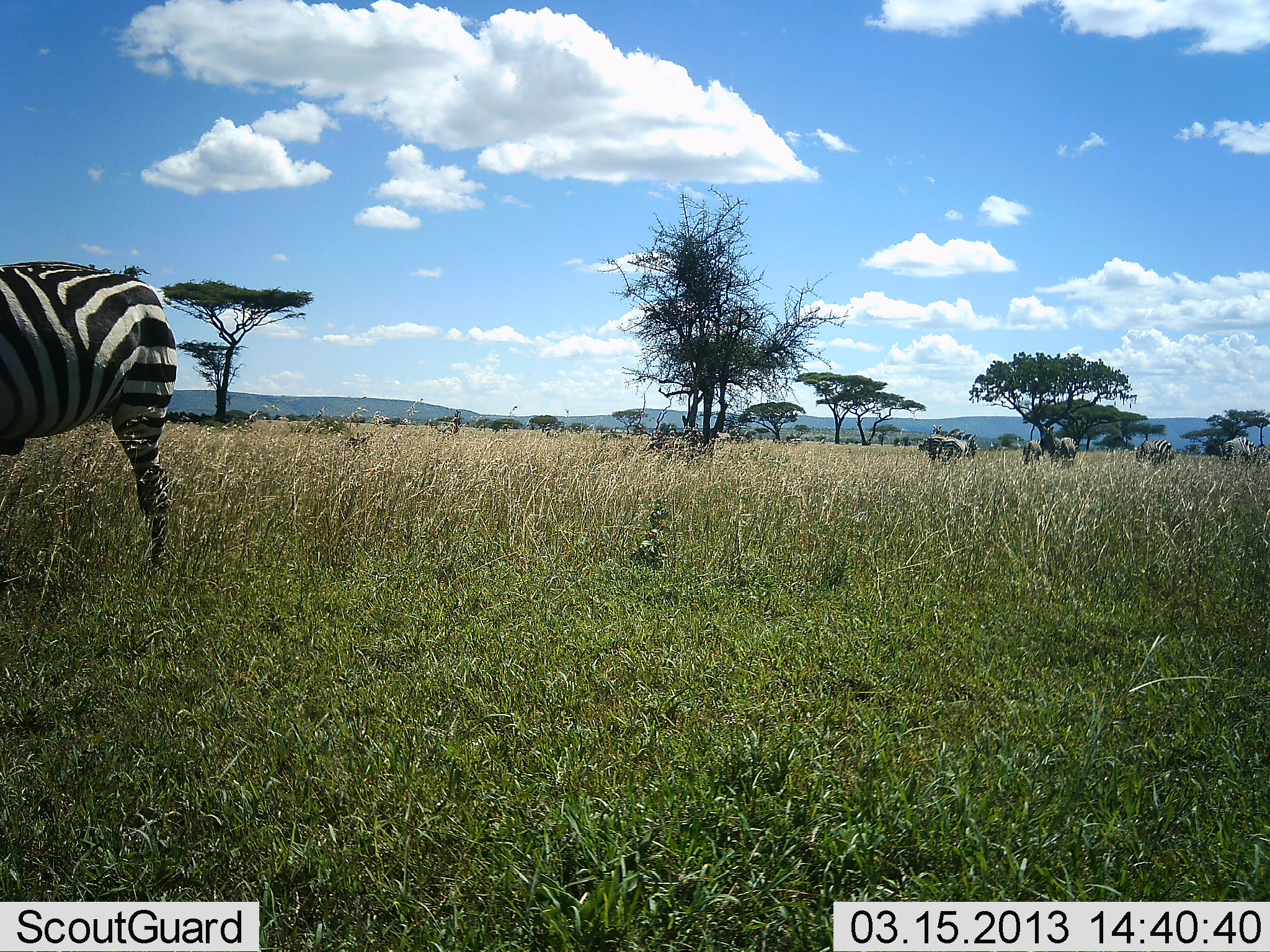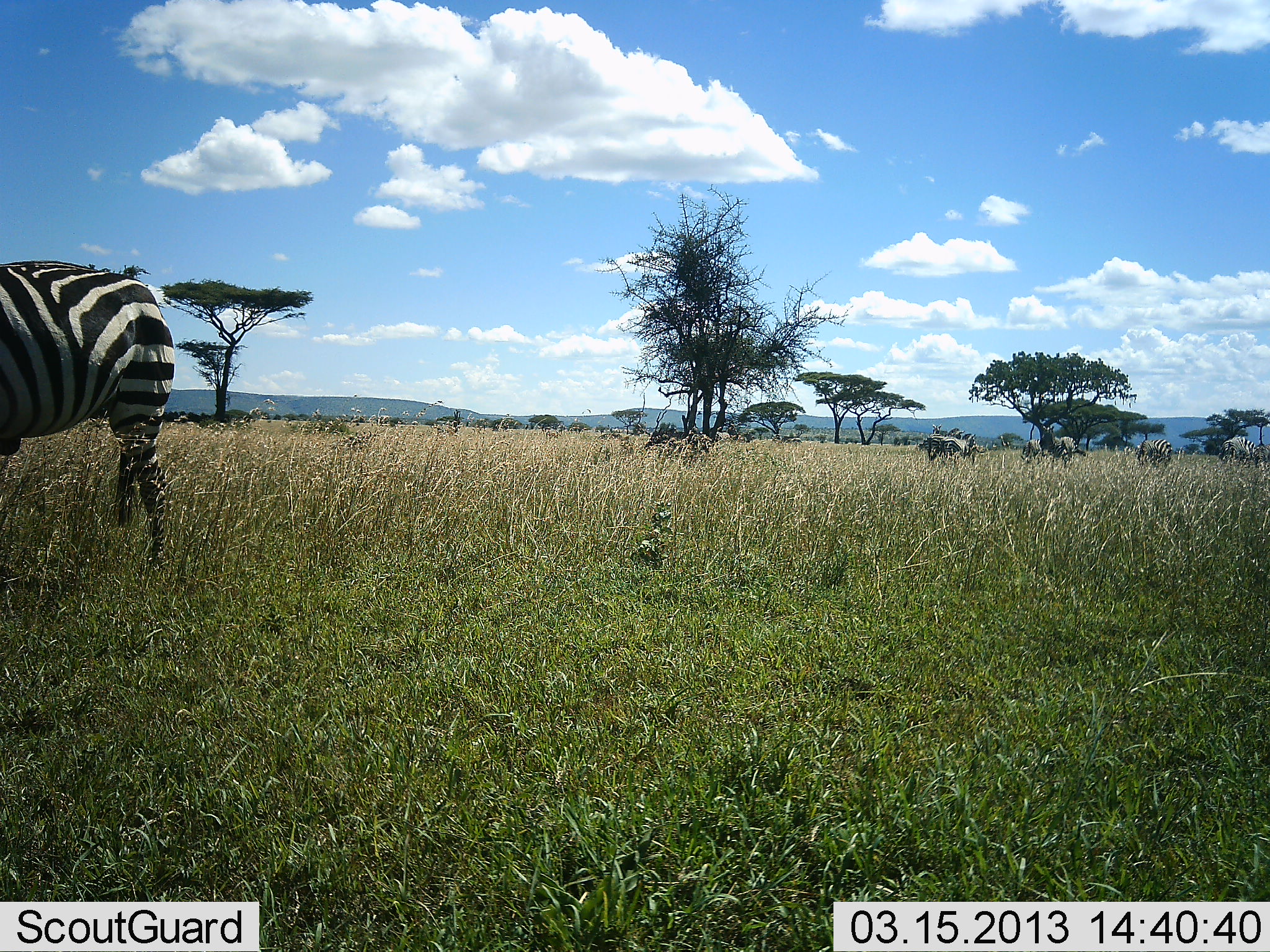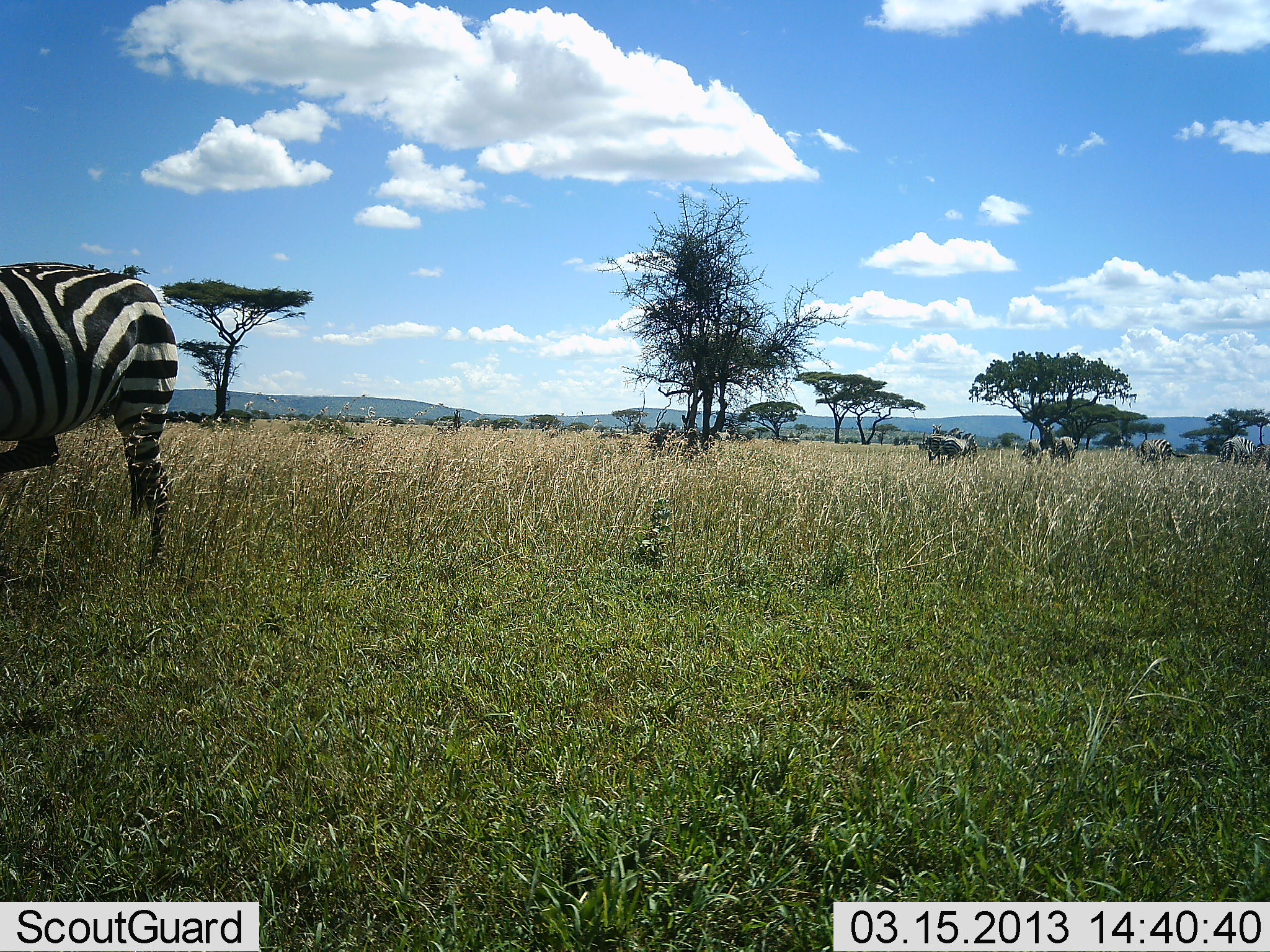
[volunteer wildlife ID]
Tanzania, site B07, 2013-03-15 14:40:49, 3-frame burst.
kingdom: Animalia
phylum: Chordata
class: Mammalia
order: Perissodactyla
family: Equidae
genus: Equus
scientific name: Equus quagga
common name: plains zebra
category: zebra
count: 1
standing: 69%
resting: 4%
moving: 20%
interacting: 0%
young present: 0%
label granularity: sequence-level